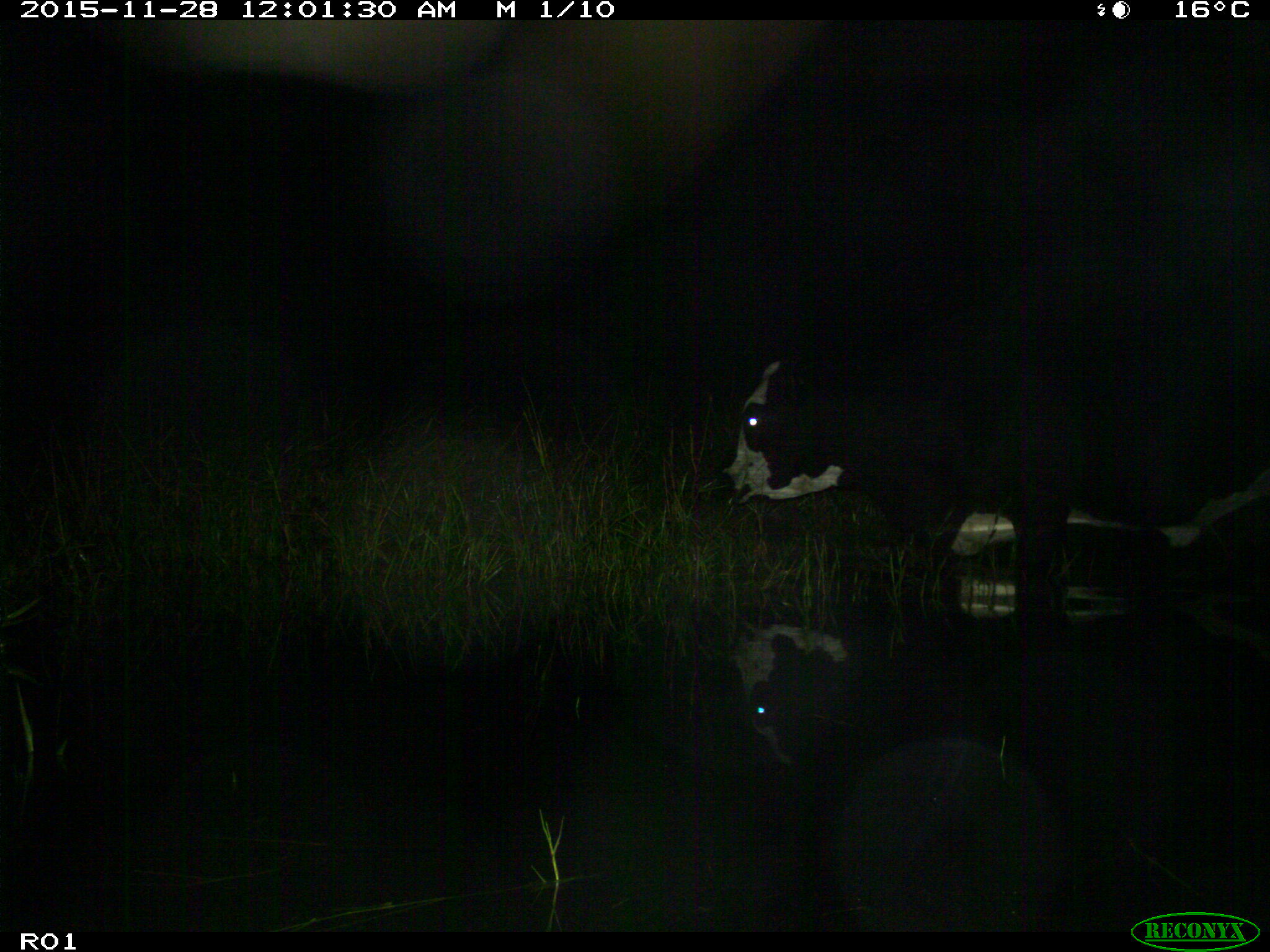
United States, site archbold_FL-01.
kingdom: Animalia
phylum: Chordata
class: Mammalia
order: Artiodactyla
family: Bovidae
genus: Bos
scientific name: Bos taurus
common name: domestic cow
Bos taurus (domestic cow).